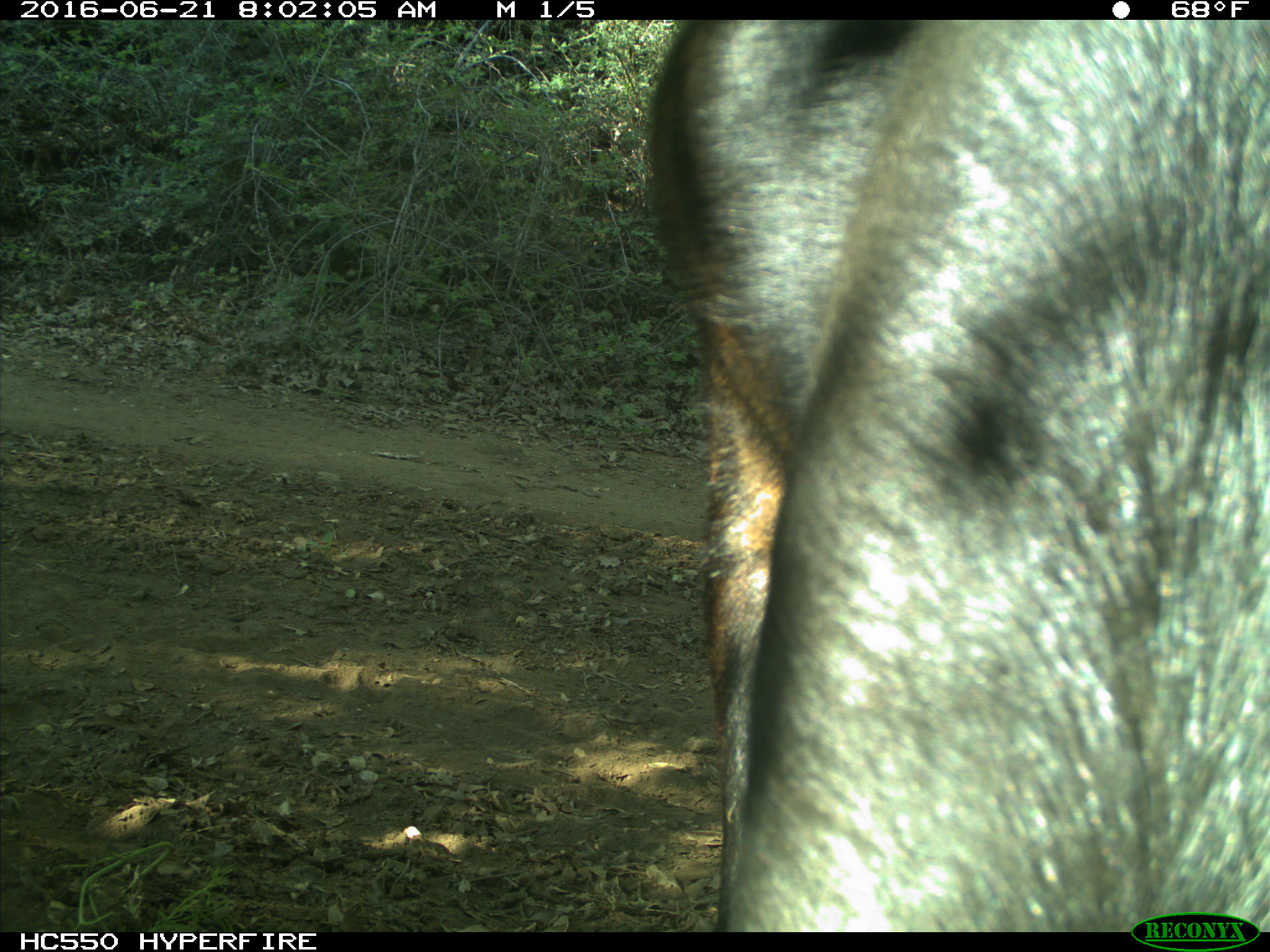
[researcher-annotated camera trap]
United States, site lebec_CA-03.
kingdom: Animalia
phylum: Chordata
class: Mammalia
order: Artiodactyla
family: Bovidae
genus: Bos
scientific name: Bos taurus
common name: domestic cow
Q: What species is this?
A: Bos taurus (domestic cow).